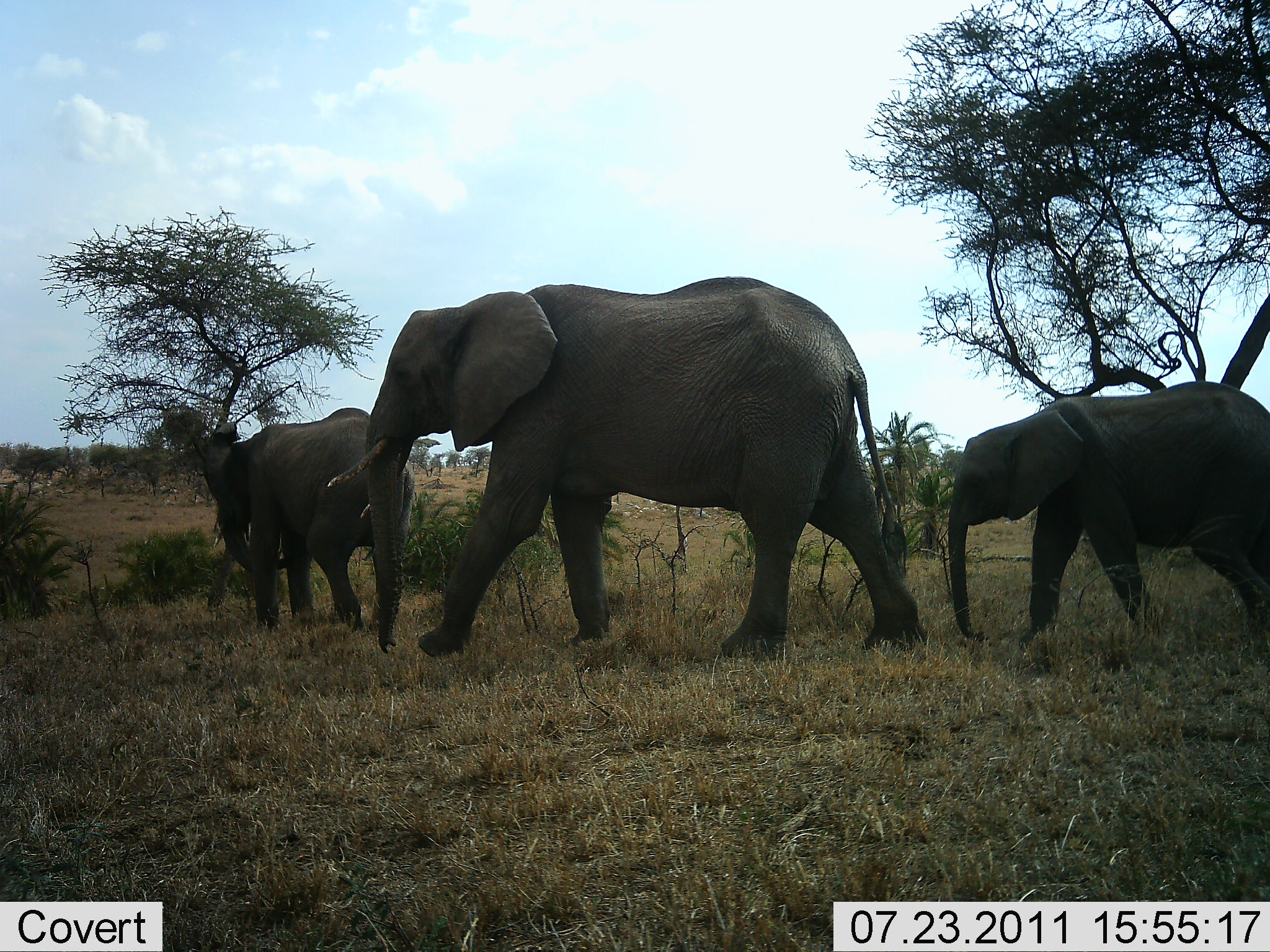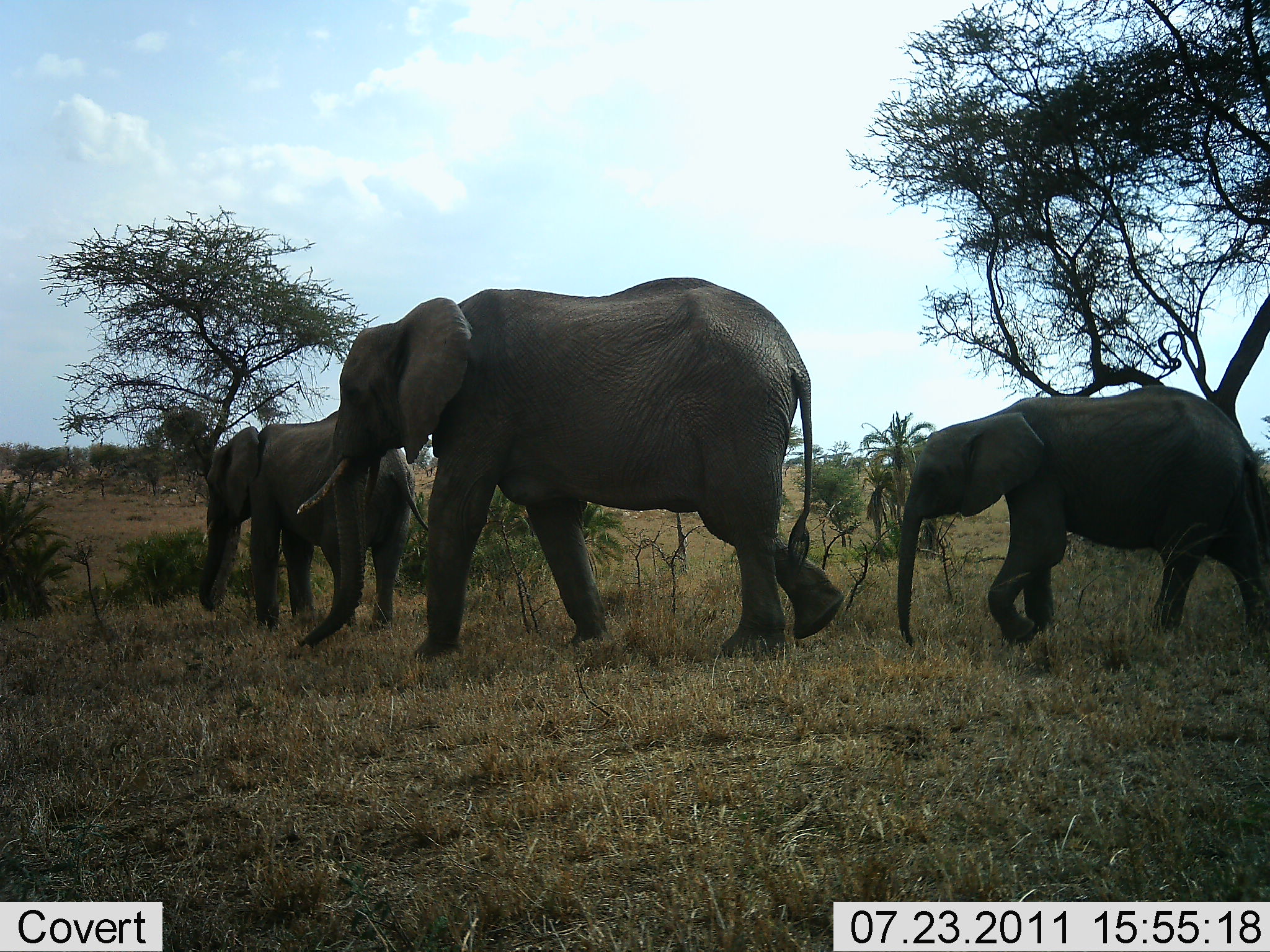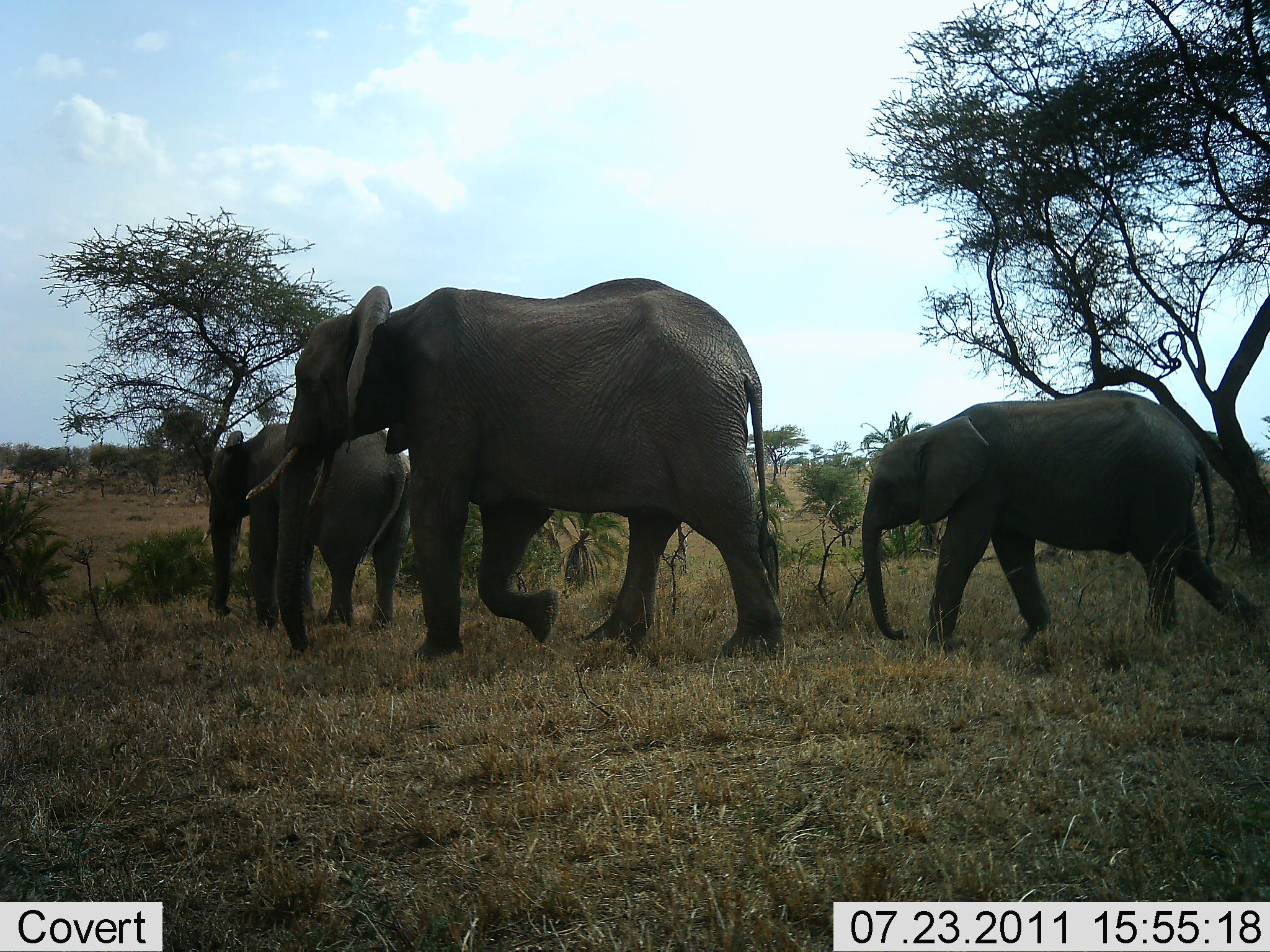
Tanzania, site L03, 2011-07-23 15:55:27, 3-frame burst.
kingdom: Animalia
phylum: Chordata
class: Mammalia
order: Proboscidea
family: Elephantidae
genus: Loxodonta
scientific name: Loxodonta africana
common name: african bush elephant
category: elephant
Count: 3.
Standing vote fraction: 17%.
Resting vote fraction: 0%.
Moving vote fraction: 100%.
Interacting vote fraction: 0%.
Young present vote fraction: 67%.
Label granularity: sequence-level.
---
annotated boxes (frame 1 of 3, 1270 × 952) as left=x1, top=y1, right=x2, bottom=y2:
animal: left=326, top=276, right=926, bottom=656; left=946, top=380, right=1270, bottom=641; left=200, top=408, right=416, bottom=632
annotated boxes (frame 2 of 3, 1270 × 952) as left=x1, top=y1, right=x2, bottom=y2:
animal: left=296, top=276, right=846, bottom=656; left=895, top=384, right=1270, bottom=648; left=200, top=409, right=428, bottom=632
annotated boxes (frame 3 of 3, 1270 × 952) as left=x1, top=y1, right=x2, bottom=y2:
animal: left=247, top=276, right=786, bottom=661; left=860, top=389, right=1262, bottom=645; left=202, top=421, right=416, bottom=631